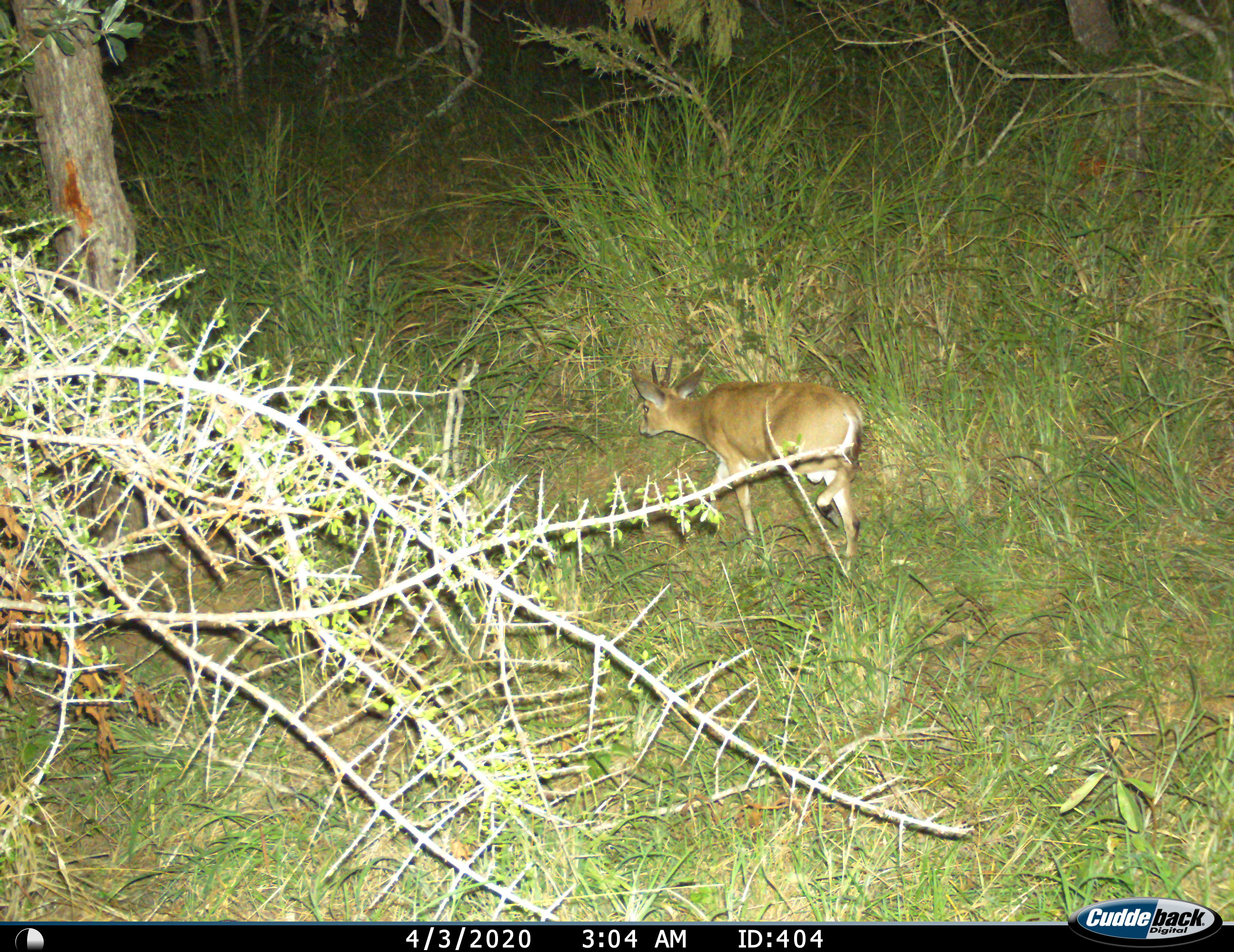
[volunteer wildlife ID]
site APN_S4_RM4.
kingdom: Animalia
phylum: Chordata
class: Mammalia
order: Artiodactyla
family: Bovidae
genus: Sylvicapra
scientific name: Sylvicapra grimmia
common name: common duiker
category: duikercommongrey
Duikercommongrey (common duiker) (Sylvicapra grimmia), count 1. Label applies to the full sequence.